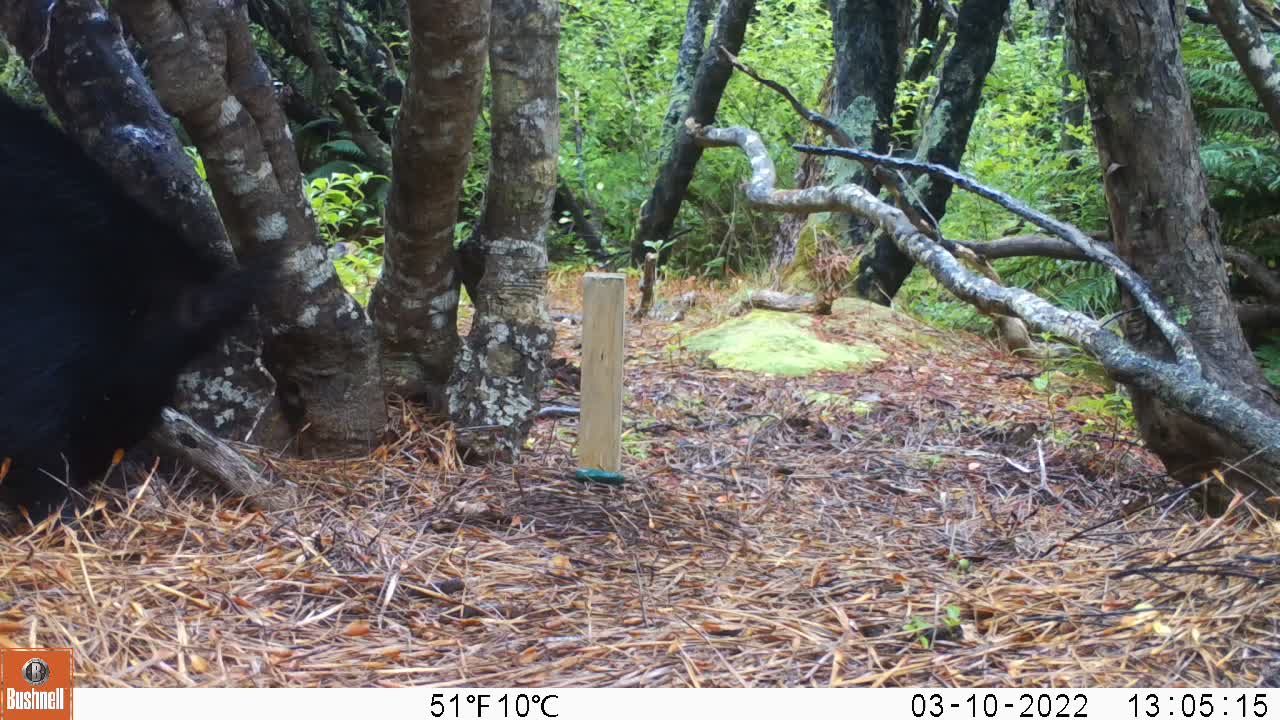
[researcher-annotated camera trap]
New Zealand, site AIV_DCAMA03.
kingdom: Animalia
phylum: Chordata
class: Mammalia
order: Artiodactyla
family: Suidae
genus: Sus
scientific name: Sus scrofa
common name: pig